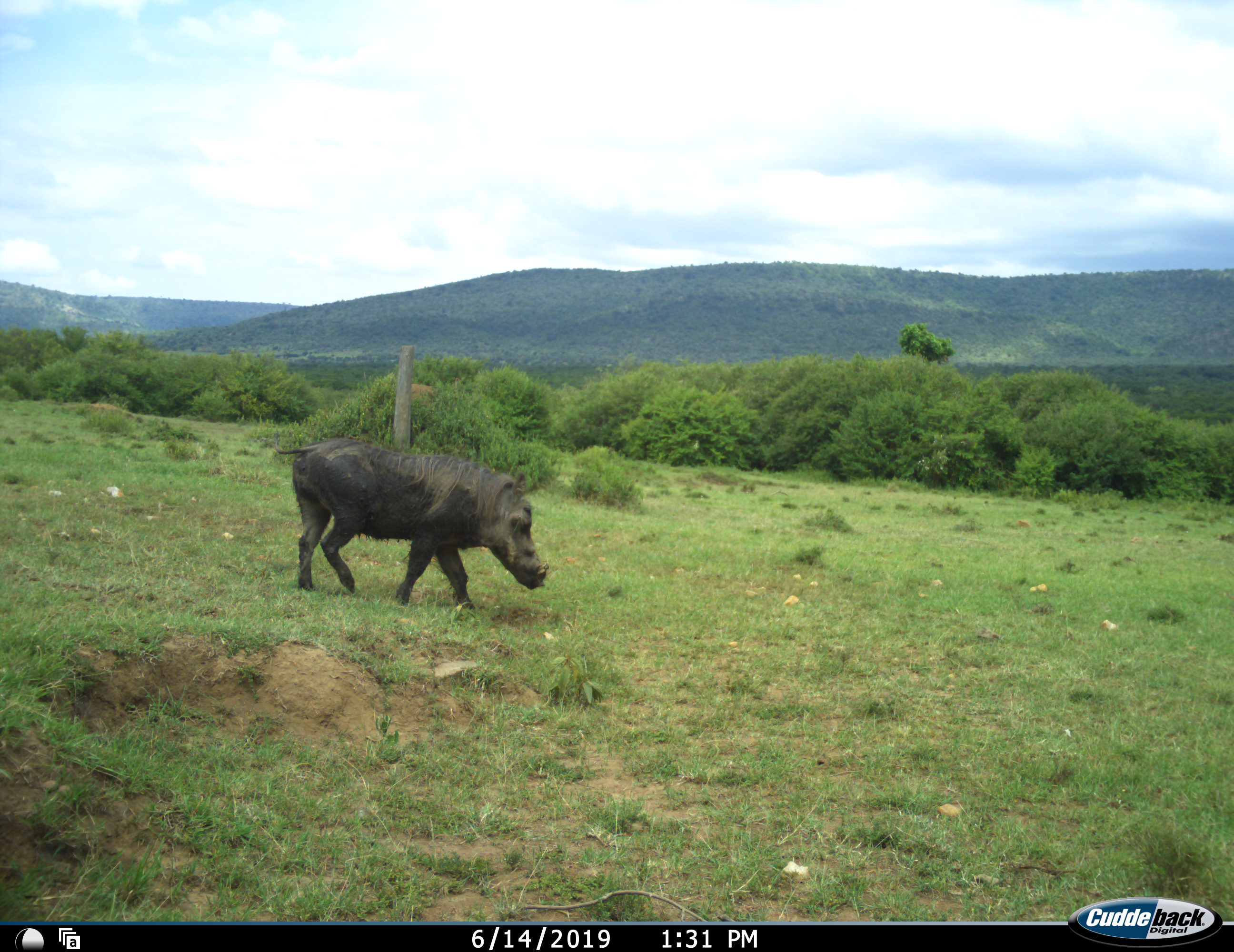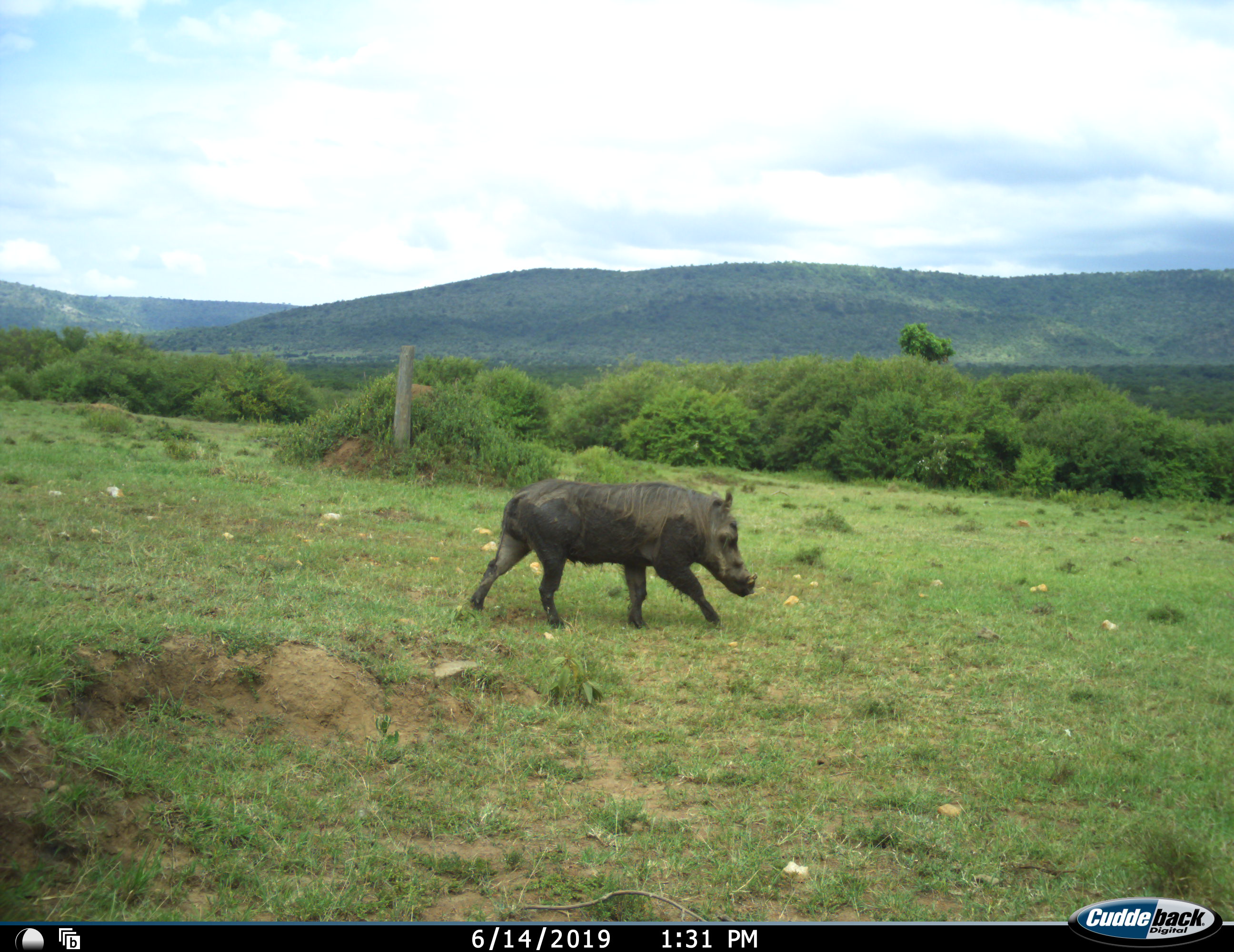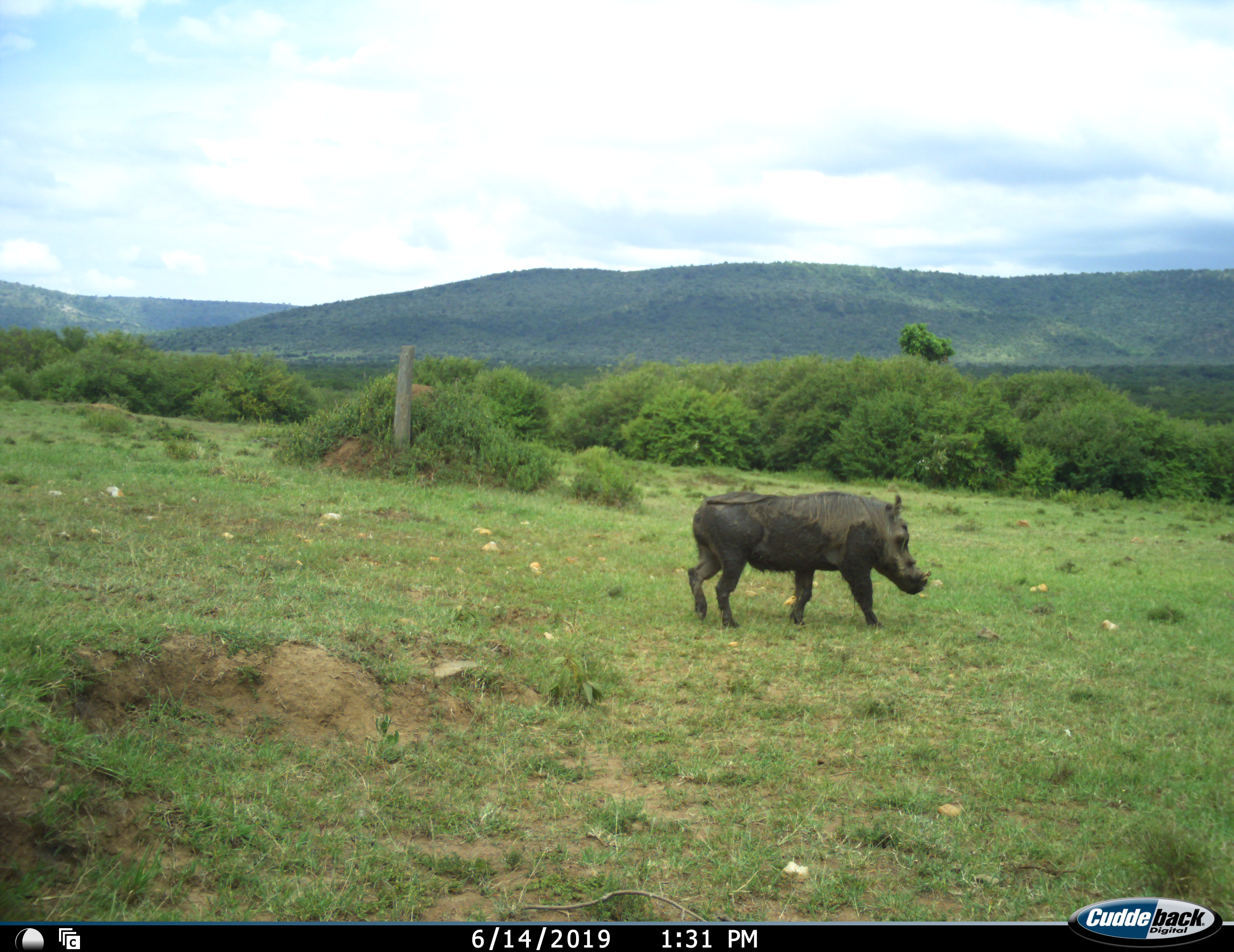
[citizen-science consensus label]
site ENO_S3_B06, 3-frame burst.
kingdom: Animalia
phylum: Chordata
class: Mammalia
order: Artiodactyla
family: Suidae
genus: Phacochoerus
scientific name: Phacochoerus africanus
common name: warthog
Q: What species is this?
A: Warthog (Phacochoerus africanus).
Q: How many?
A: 1.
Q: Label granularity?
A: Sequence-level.